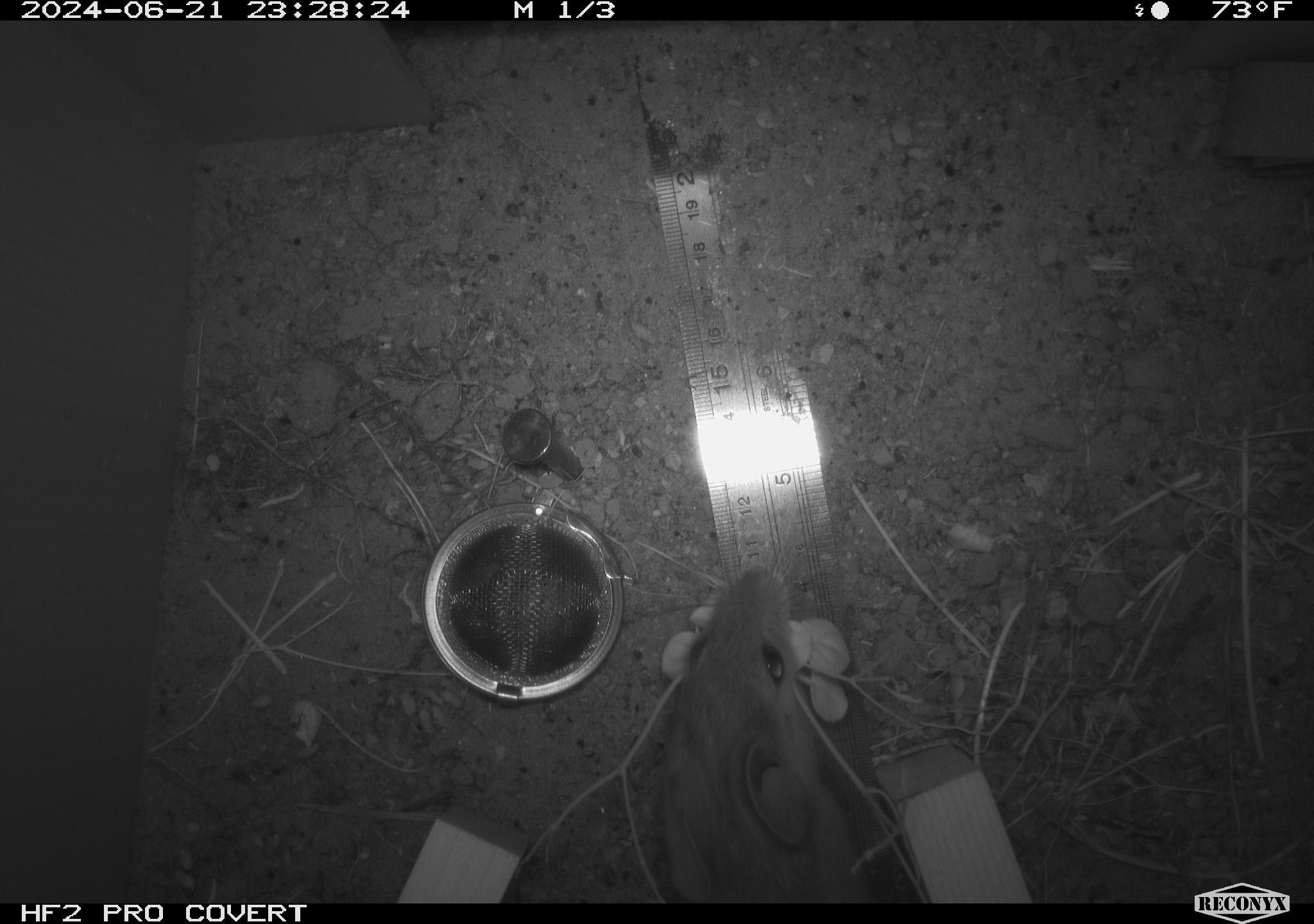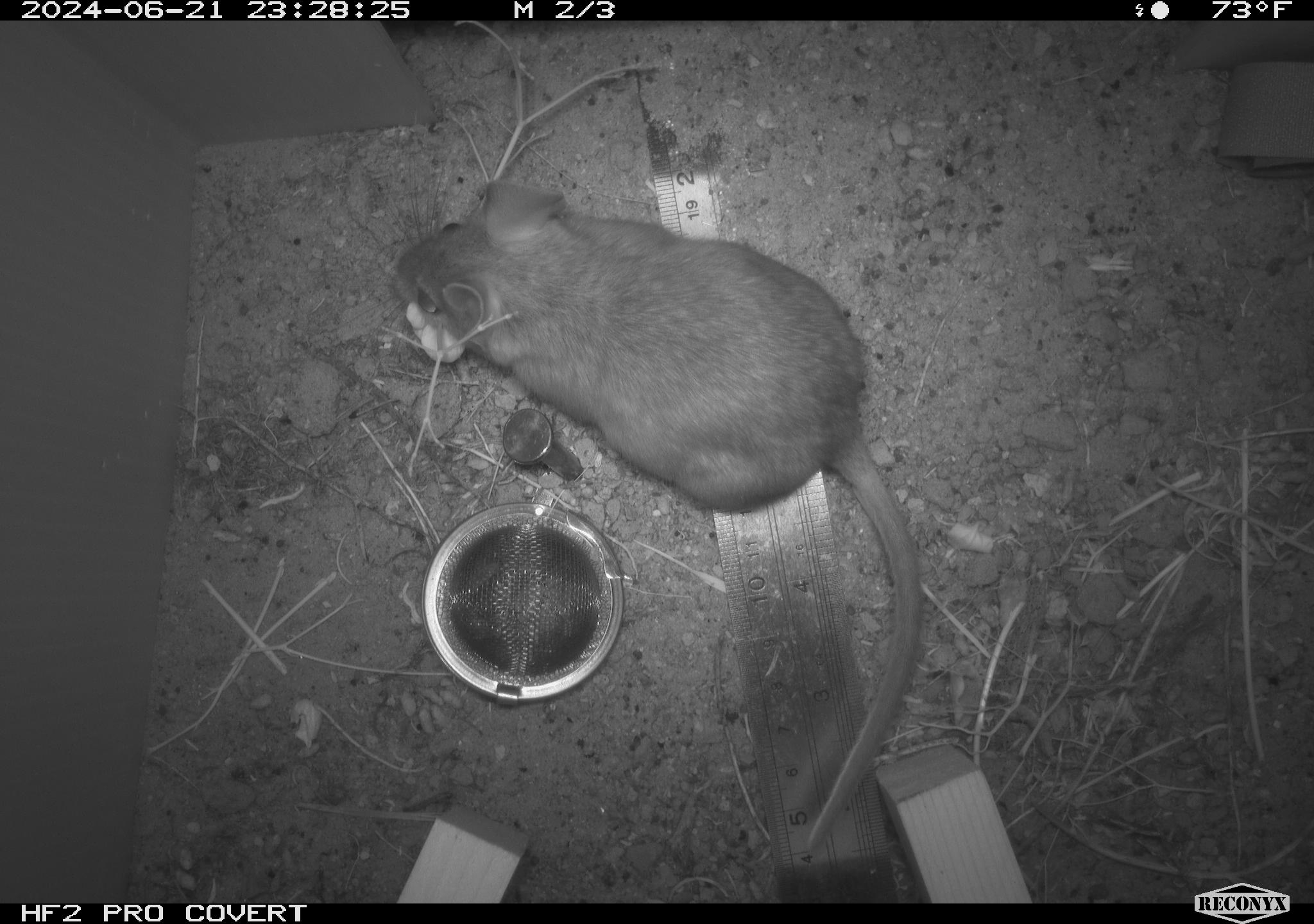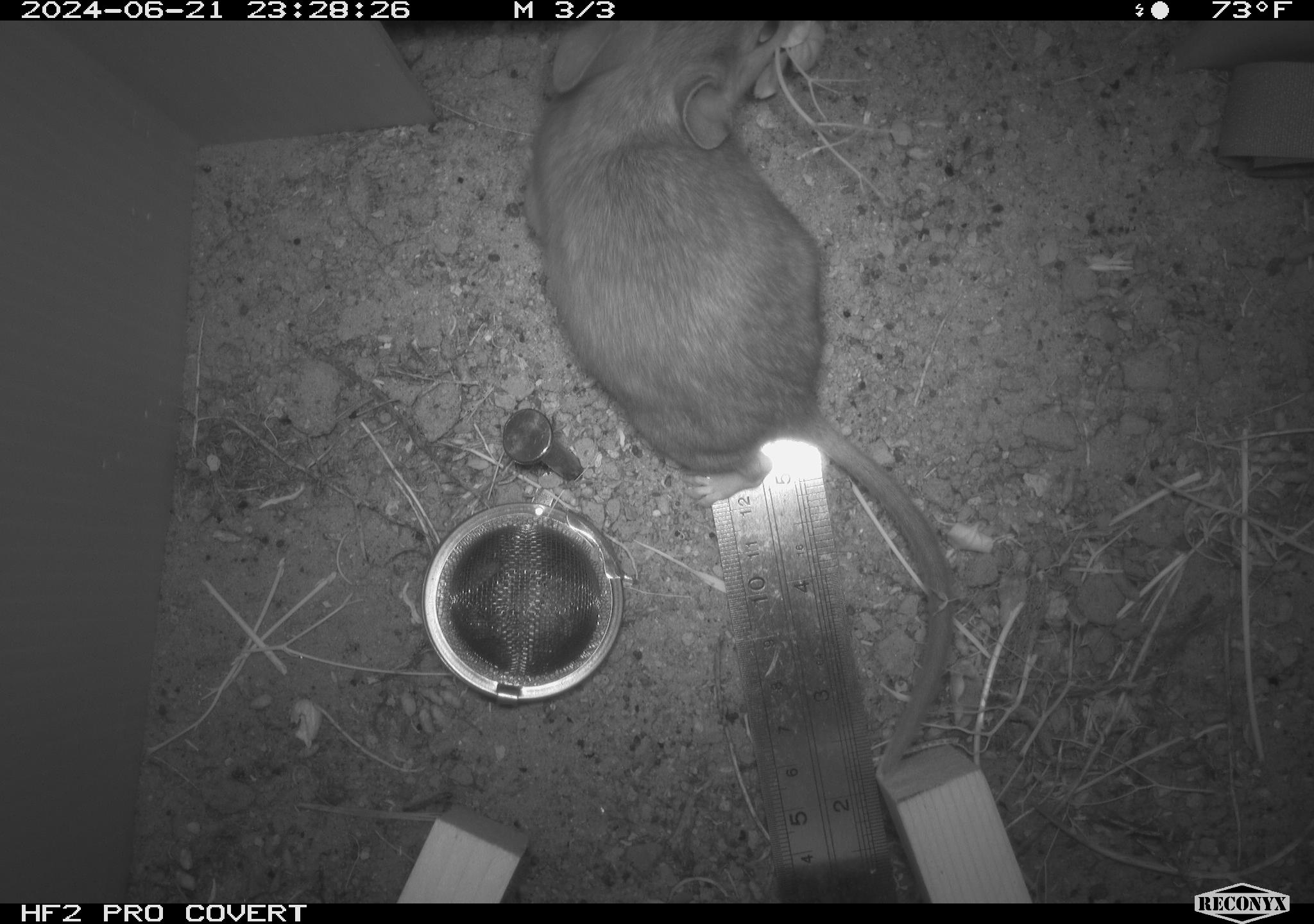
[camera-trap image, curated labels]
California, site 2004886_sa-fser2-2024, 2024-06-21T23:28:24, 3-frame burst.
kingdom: Animalia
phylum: Chordata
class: Mammalia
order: Rodentia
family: Cricetidae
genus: Neotoma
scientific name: Neotoma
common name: pack rat or woodrat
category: neotoma species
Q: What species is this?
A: Neotoma species (pack rat or woodrat) (Neotoma).